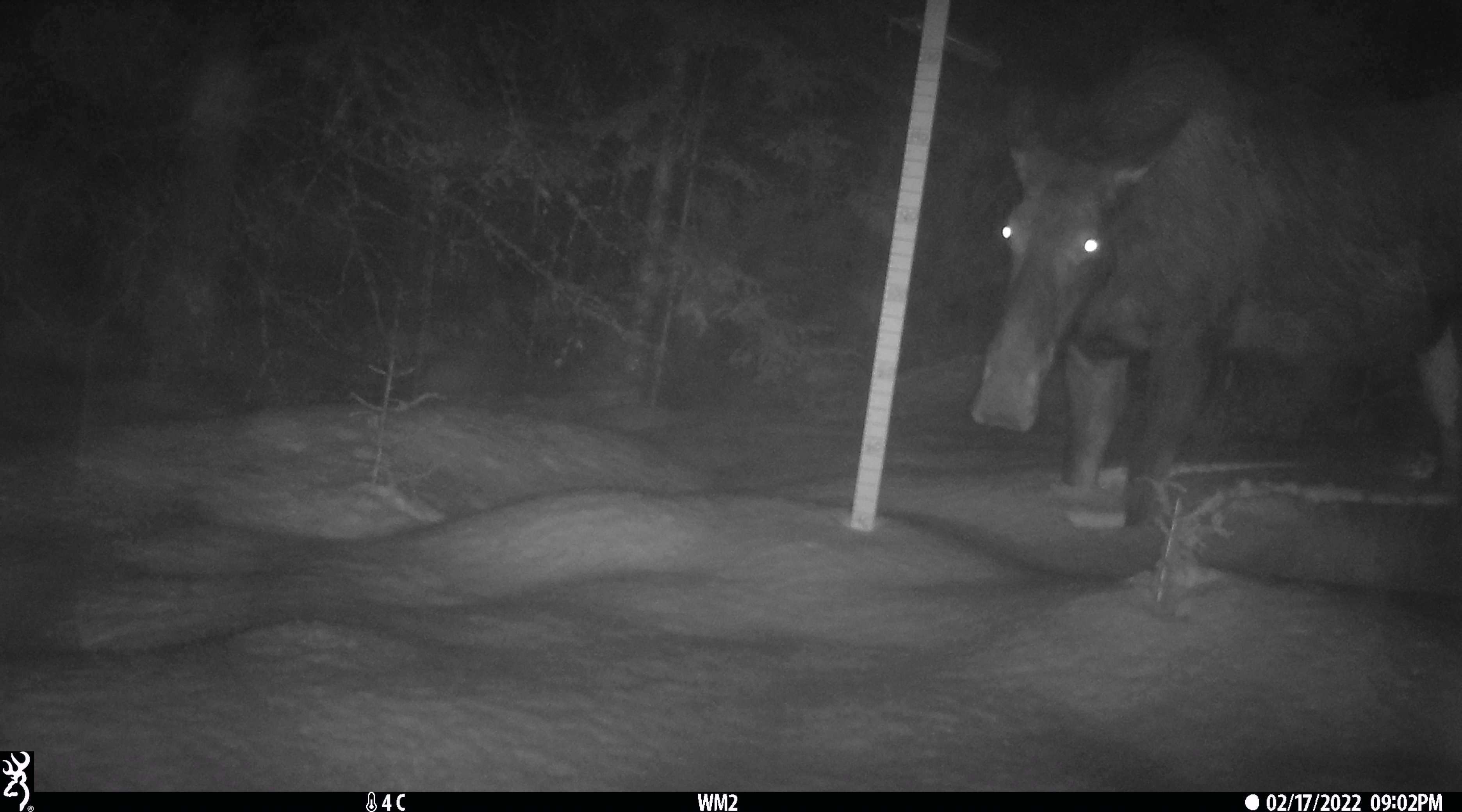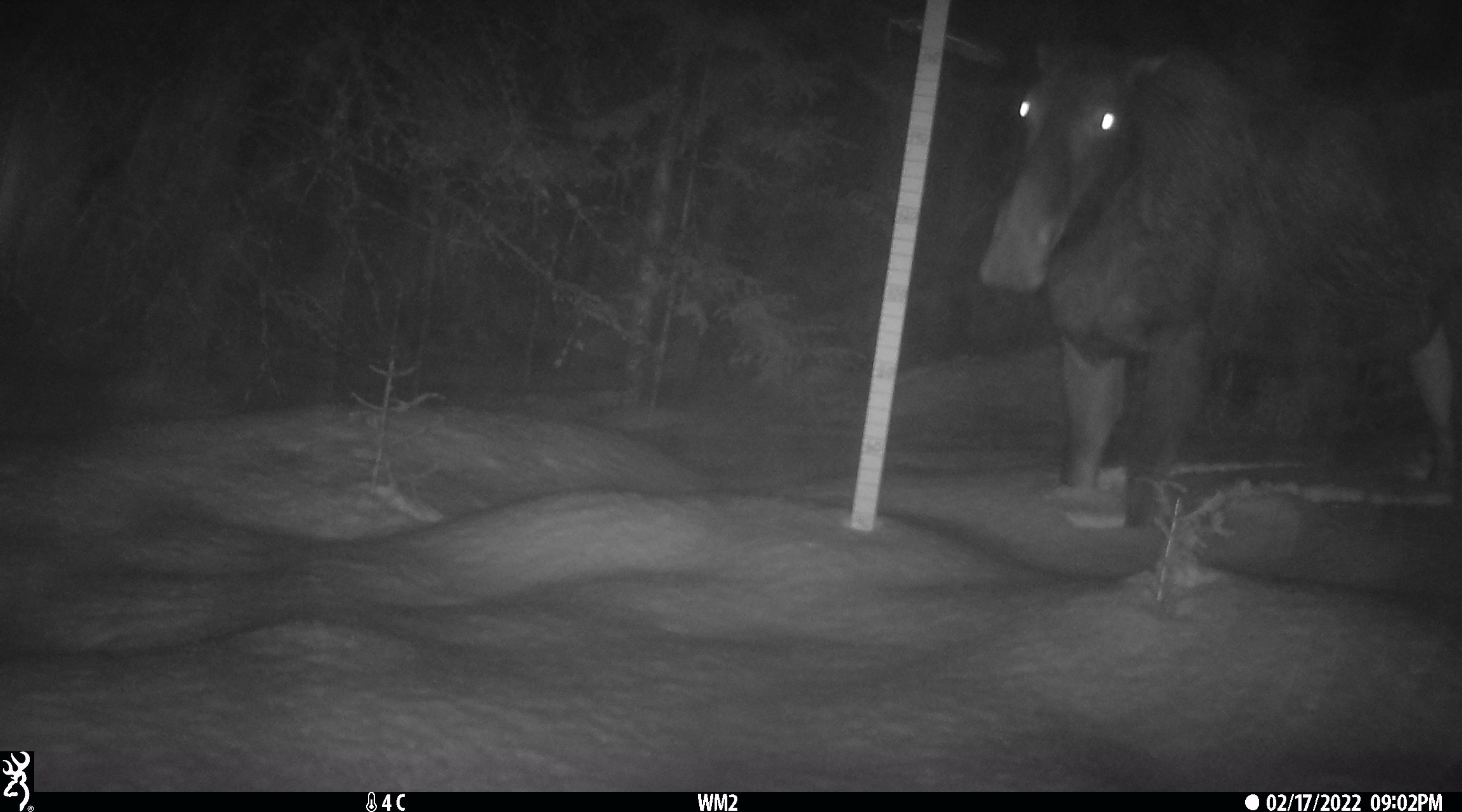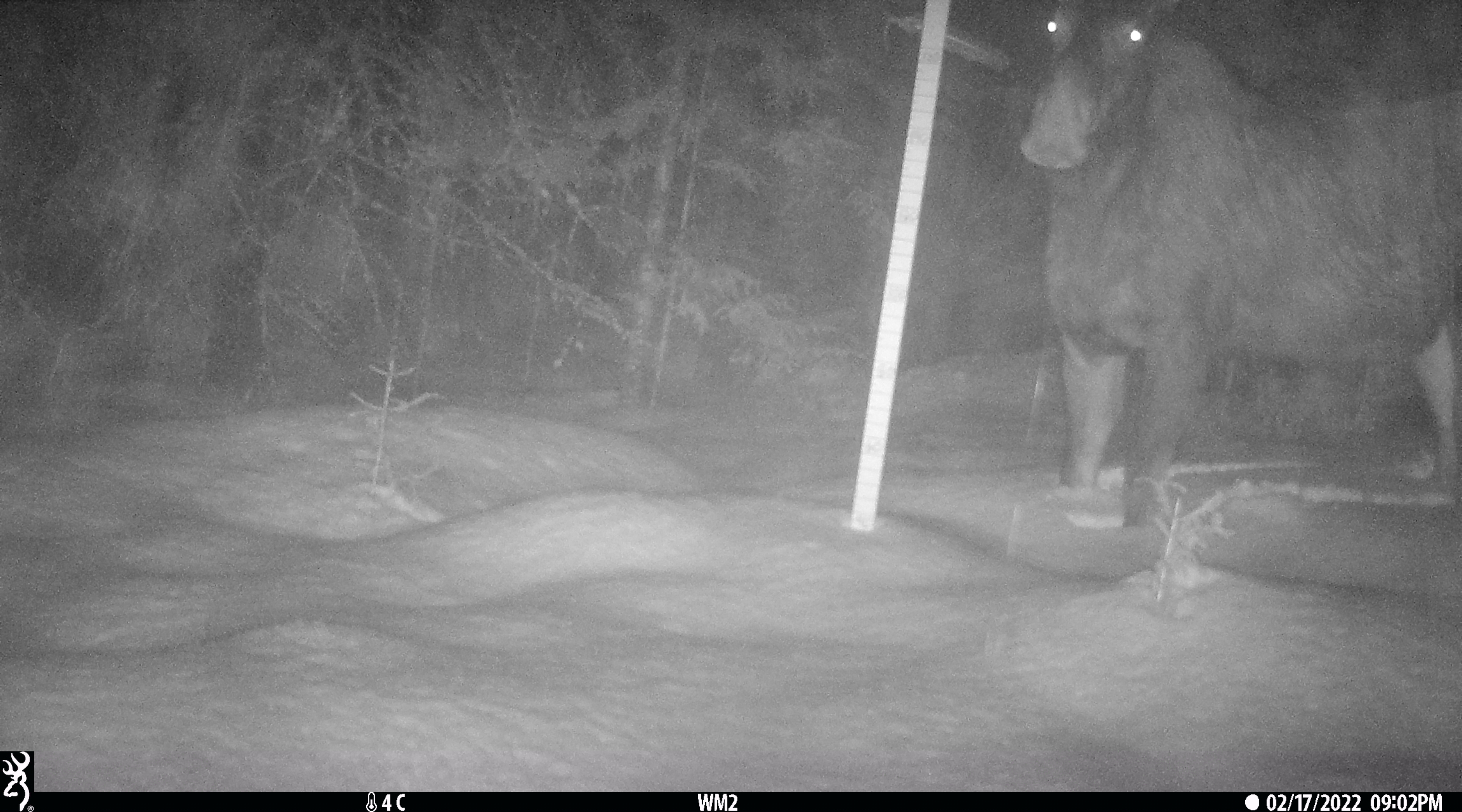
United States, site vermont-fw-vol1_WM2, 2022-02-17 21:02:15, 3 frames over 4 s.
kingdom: Animalia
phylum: Chordata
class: Mammalia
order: Artiodactyla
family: Cervidae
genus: Alces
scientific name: Alces alces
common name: moose